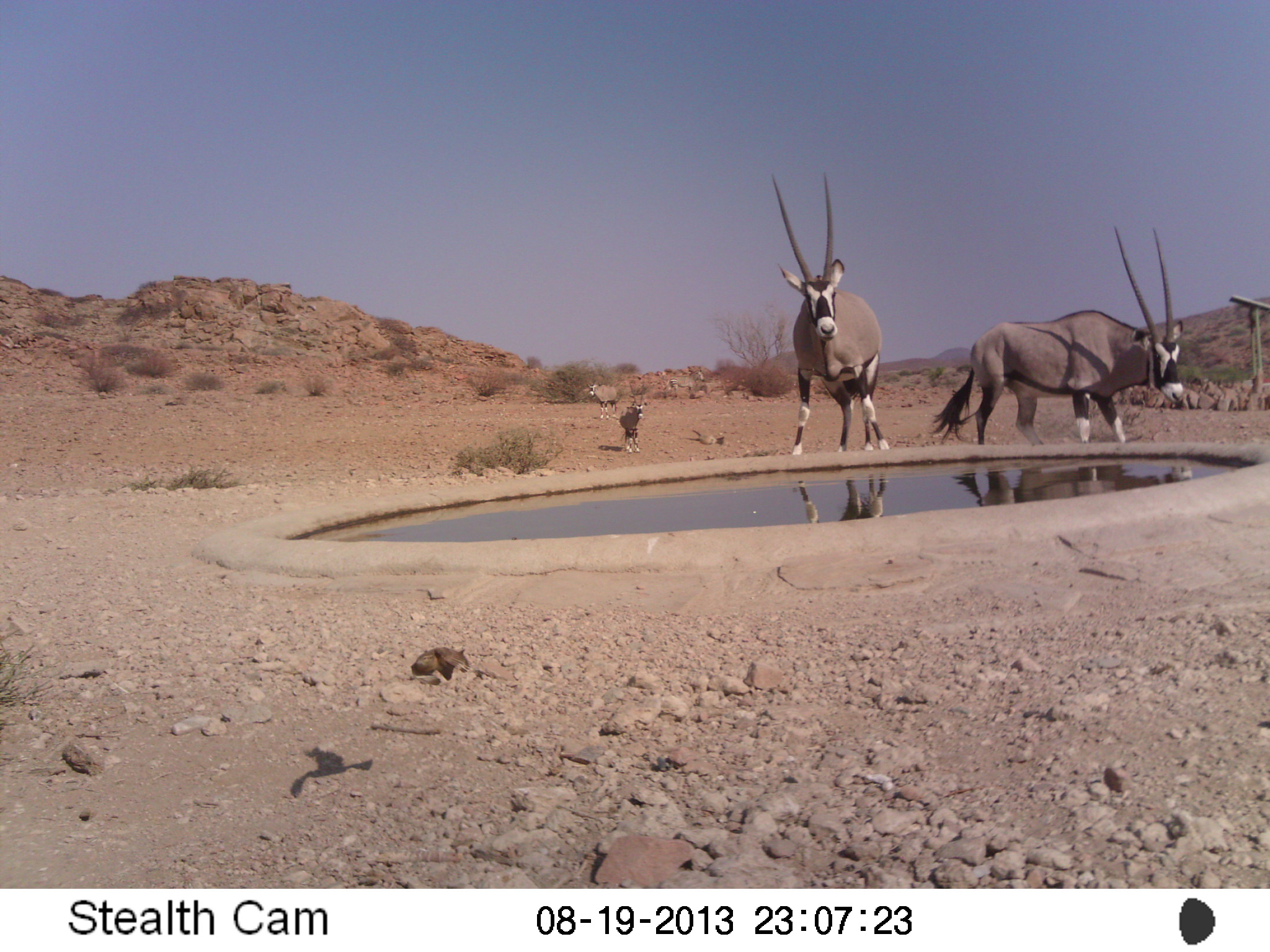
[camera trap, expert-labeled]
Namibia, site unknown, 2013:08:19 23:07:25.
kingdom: Animalia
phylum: Chordata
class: Mammalia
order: Artiodactyla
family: Bovidae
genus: Oryx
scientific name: Oryx gazella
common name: gemsbok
Oryx gazella (gemsbok).